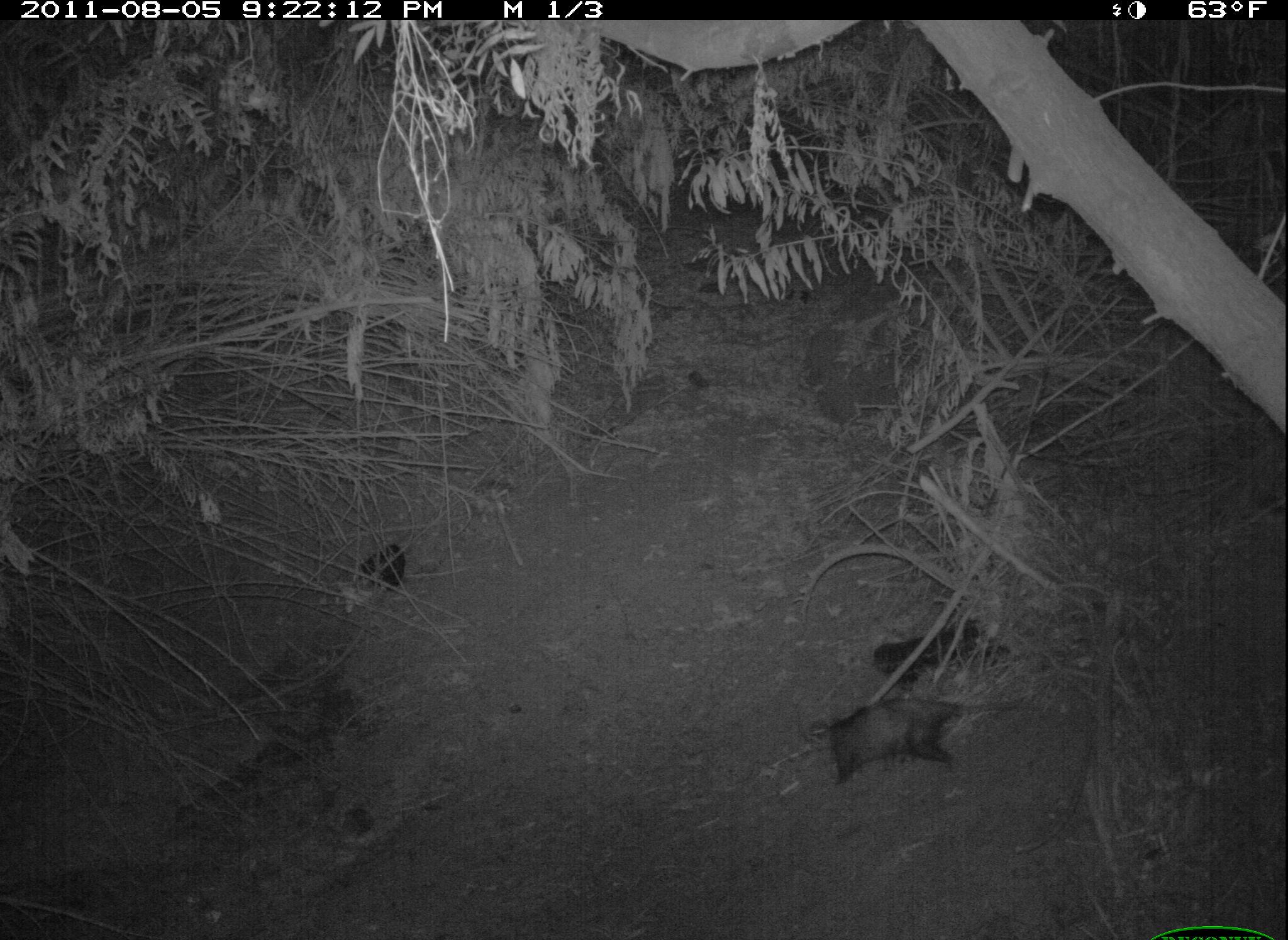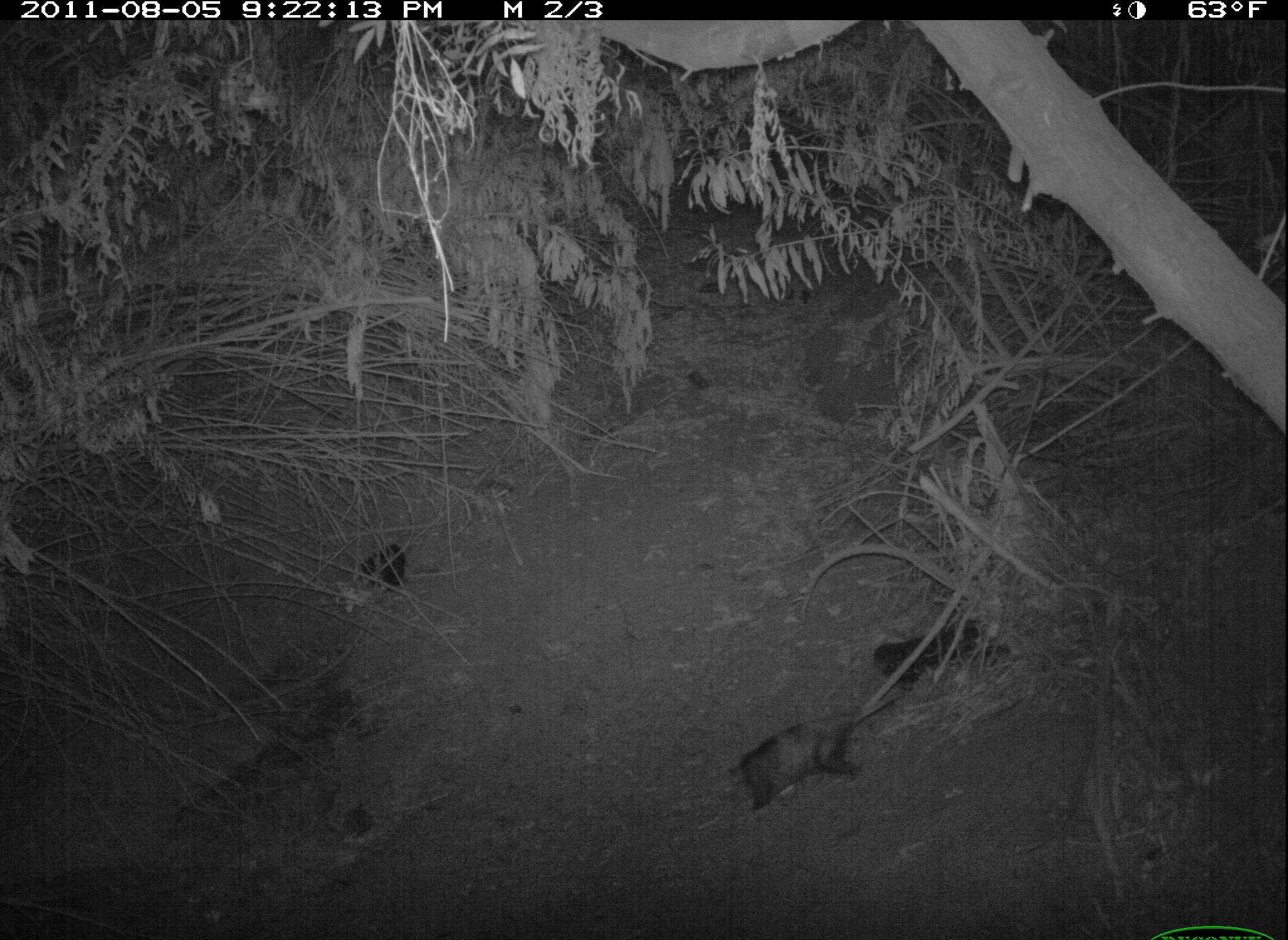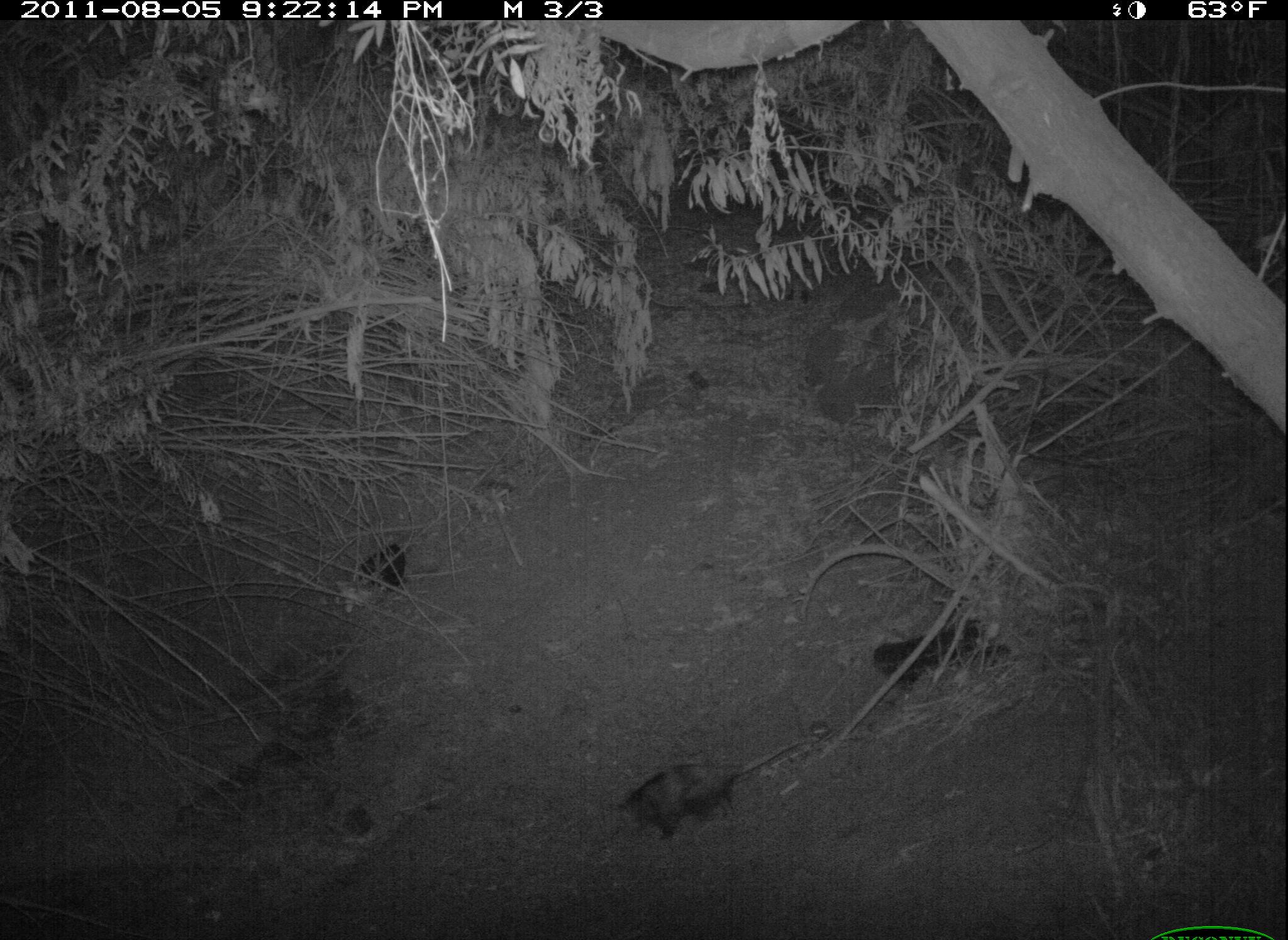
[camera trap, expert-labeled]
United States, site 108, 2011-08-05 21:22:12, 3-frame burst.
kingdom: Animalia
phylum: Chordata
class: Mammalia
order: Didelphimorphia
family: Didelphidae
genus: Didelphis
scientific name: Didelphis virginiana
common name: virginia opossum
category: opossum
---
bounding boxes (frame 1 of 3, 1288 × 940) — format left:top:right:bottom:
opossum: 797:691:1043:796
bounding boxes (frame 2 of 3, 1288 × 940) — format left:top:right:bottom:
opossum: 721:680:921:825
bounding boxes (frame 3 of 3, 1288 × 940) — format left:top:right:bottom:
opossum: 610:723:837:850